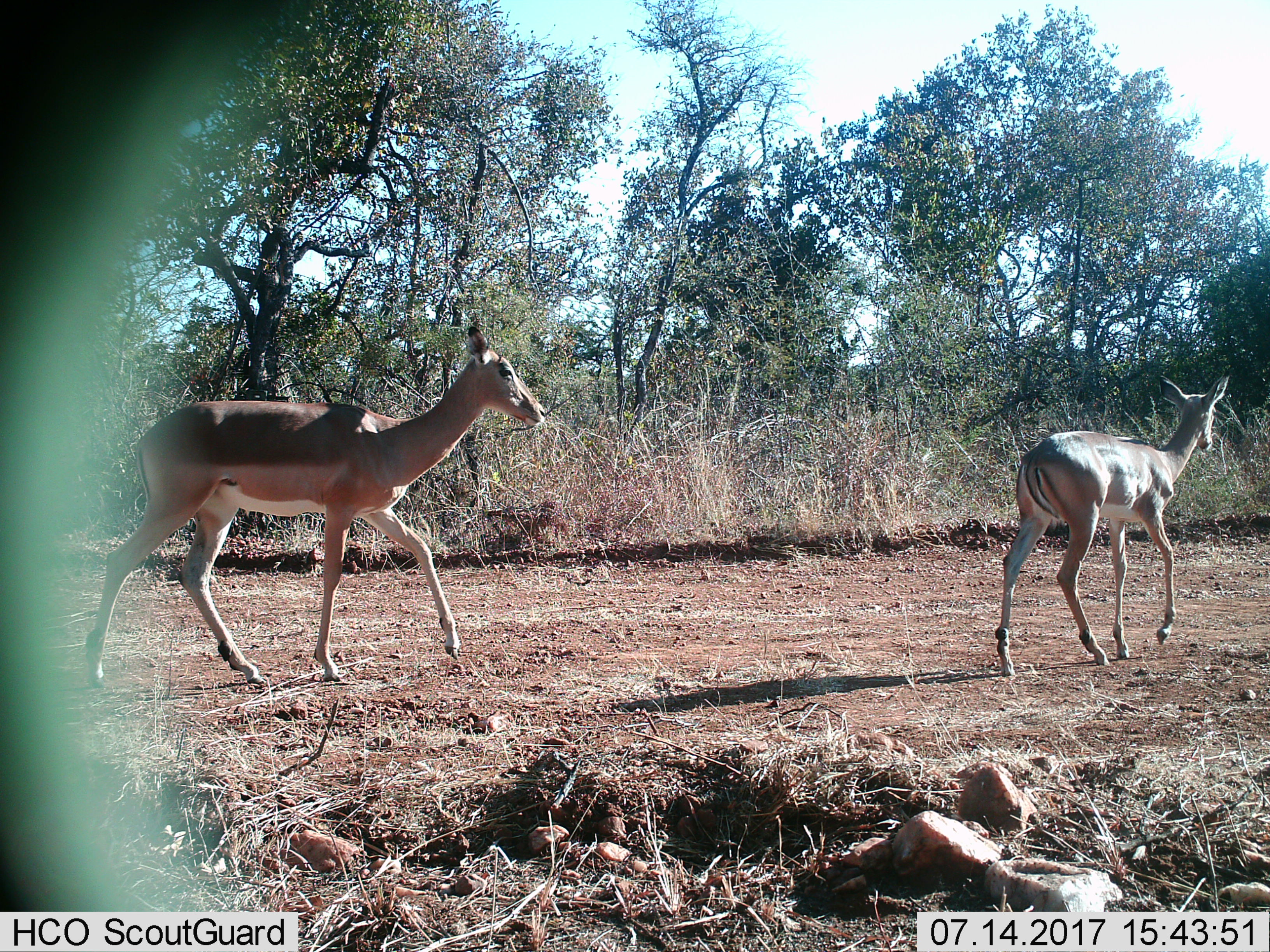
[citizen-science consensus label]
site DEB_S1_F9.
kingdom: Animalia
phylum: Chordata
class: Mammalia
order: Artiodactyla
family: Bovidae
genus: Aepyceros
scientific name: Aepyceros melampus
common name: impala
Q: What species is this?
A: Impala (Aepyceros melampus).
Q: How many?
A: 2.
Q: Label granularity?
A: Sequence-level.